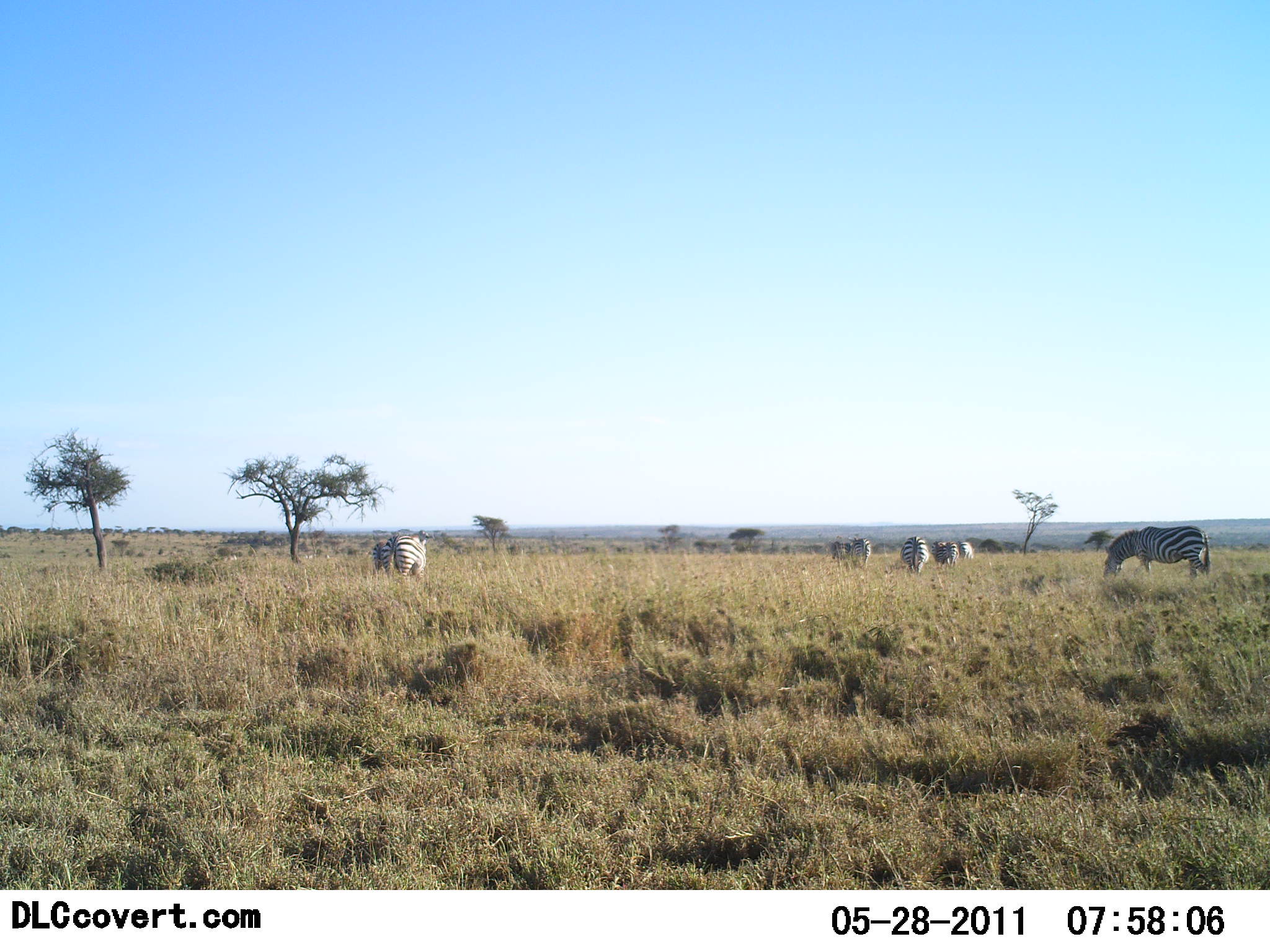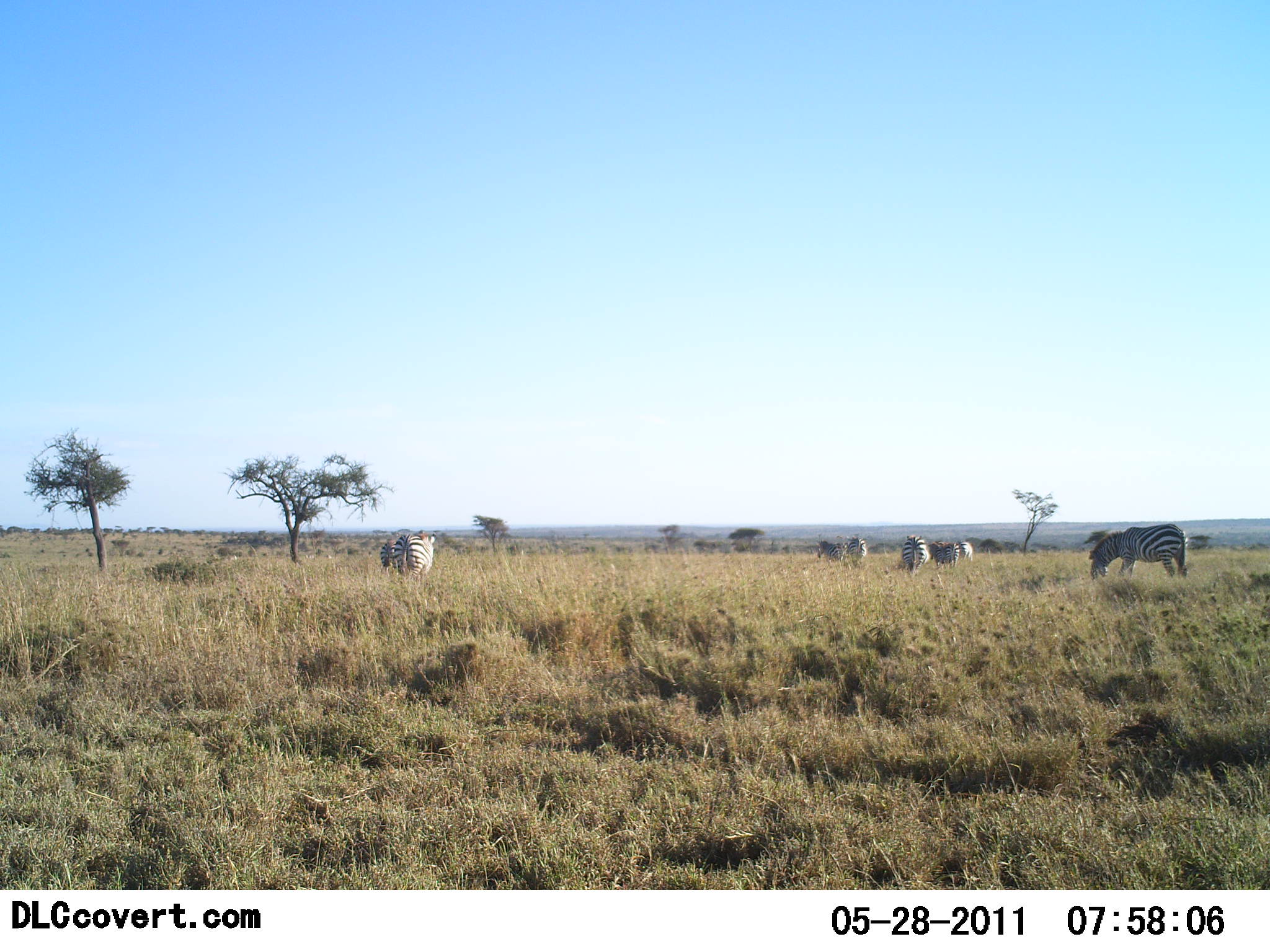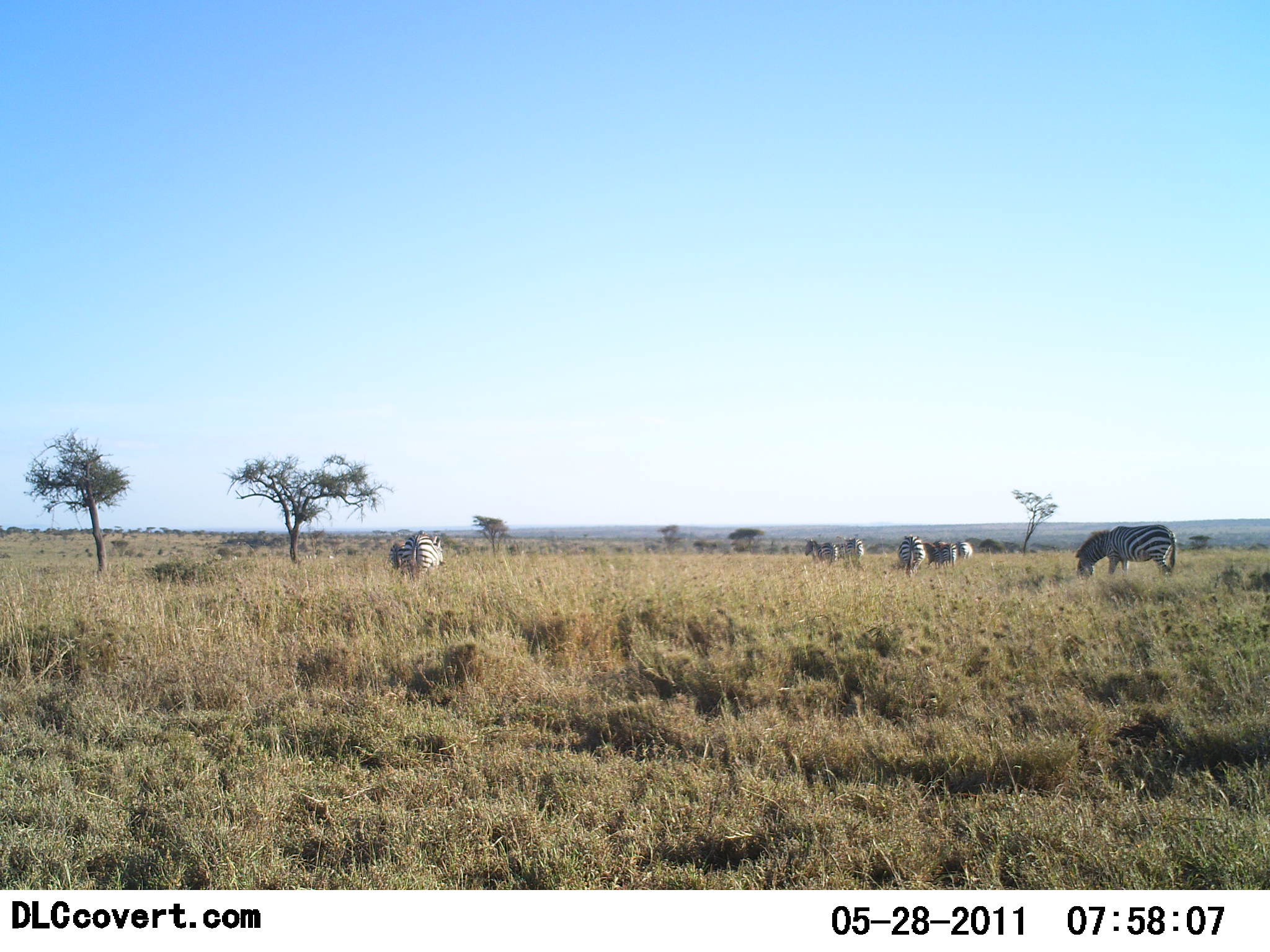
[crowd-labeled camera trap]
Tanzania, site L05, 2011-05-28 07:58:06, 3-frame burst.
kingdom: Animalia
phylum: Chordata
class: Mammalia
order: Perissodactyla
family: Equidae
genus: Equus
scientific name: Equus quagga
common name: plains zebra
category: zebra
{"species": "zebra (plains zebra) (Equus quagga)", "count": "7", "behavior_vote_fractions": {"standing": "36%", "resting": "0%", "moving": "36%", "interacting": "0%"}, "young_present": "0%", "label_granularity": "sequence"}